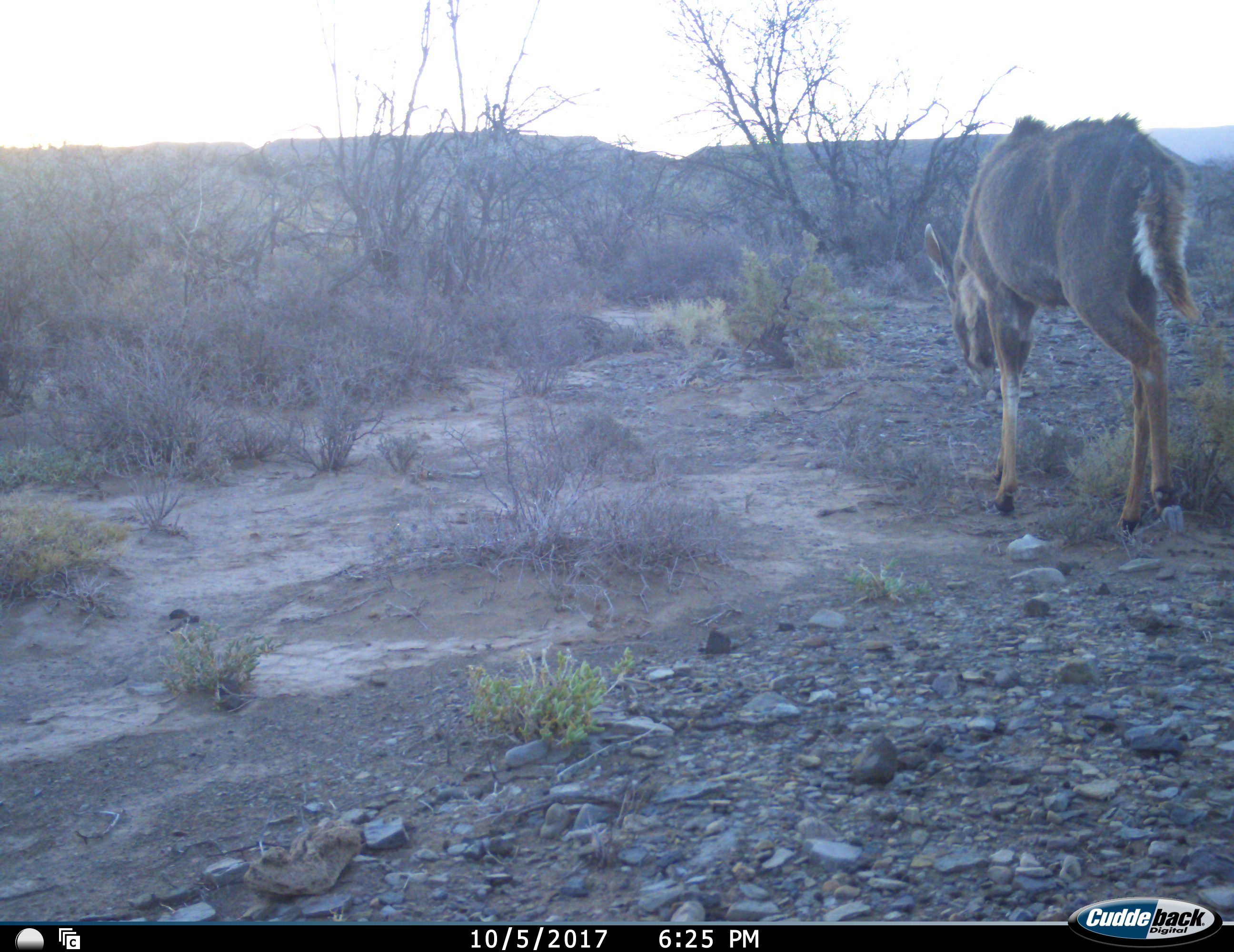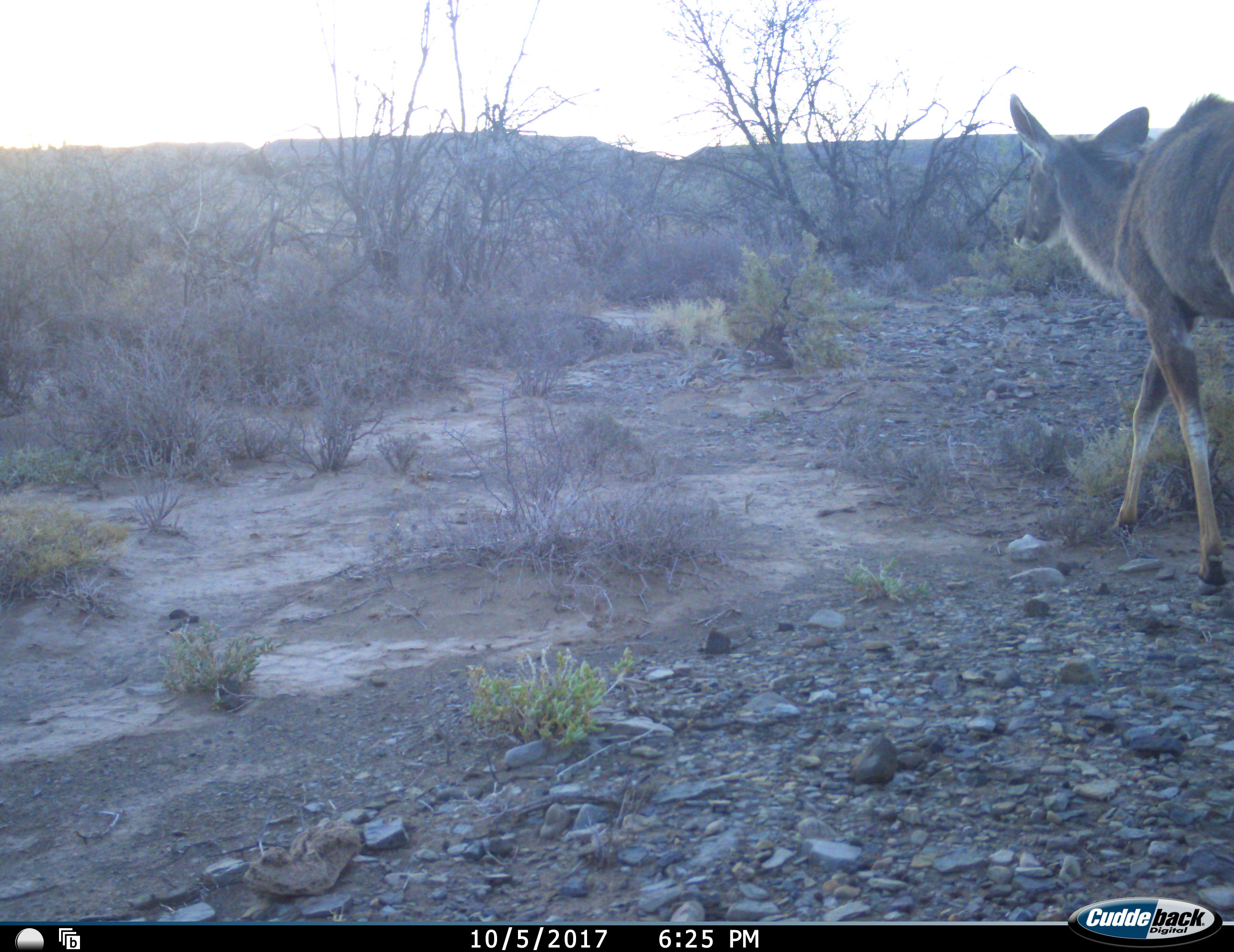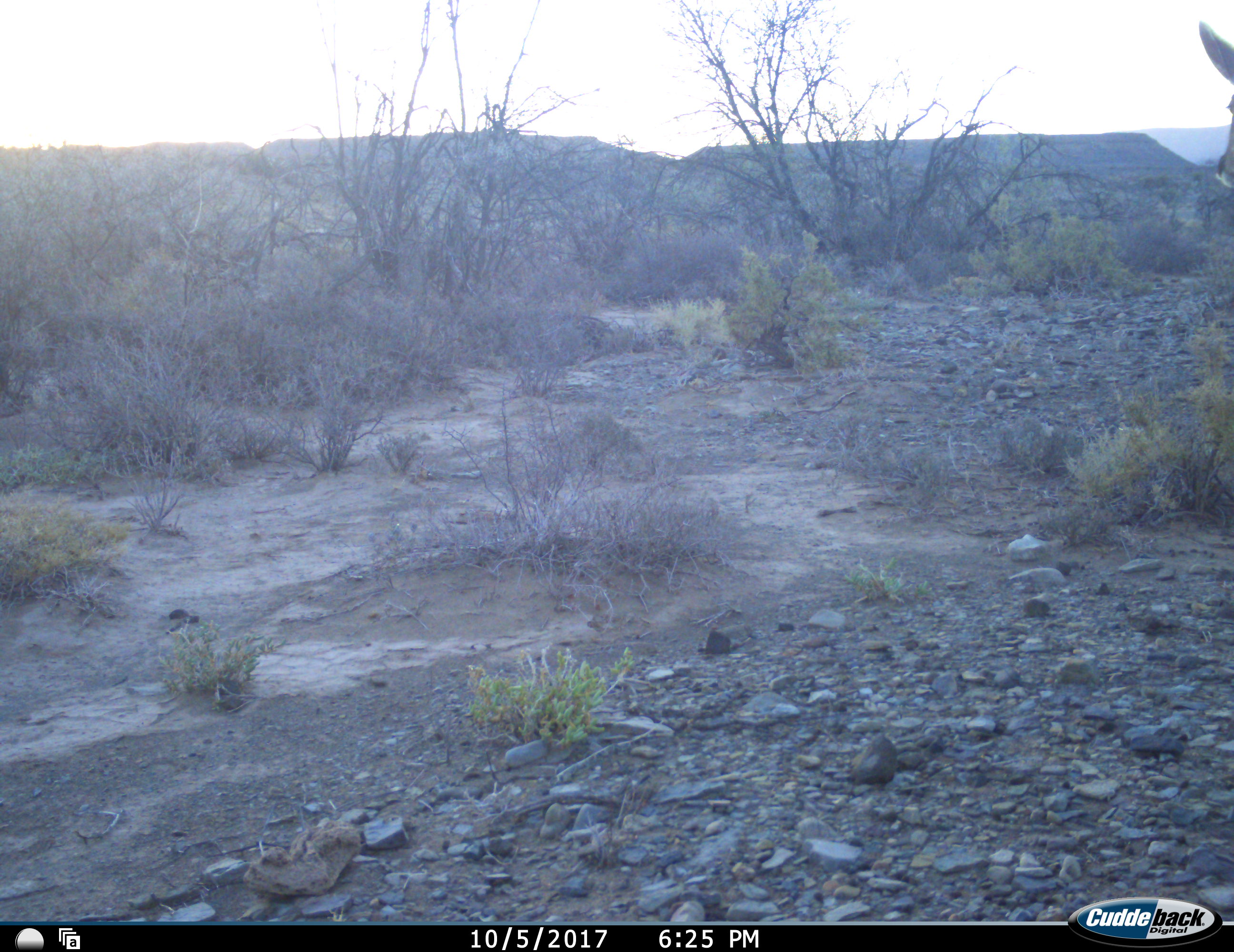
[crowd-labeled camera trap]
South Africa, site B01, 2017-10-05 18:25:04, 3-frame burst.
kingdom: Animalia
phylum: Chordata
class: Mammalia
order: Artiodactyla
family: Bovidae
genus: Tragelaphus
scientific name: Tragelaphus strepsiceros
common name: greater kudu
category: kudu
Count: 1.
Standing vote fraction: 12%.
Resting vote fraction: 0%.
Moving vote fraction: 100%.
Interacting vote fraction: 0%.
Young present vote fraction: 0%.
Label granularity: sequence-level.